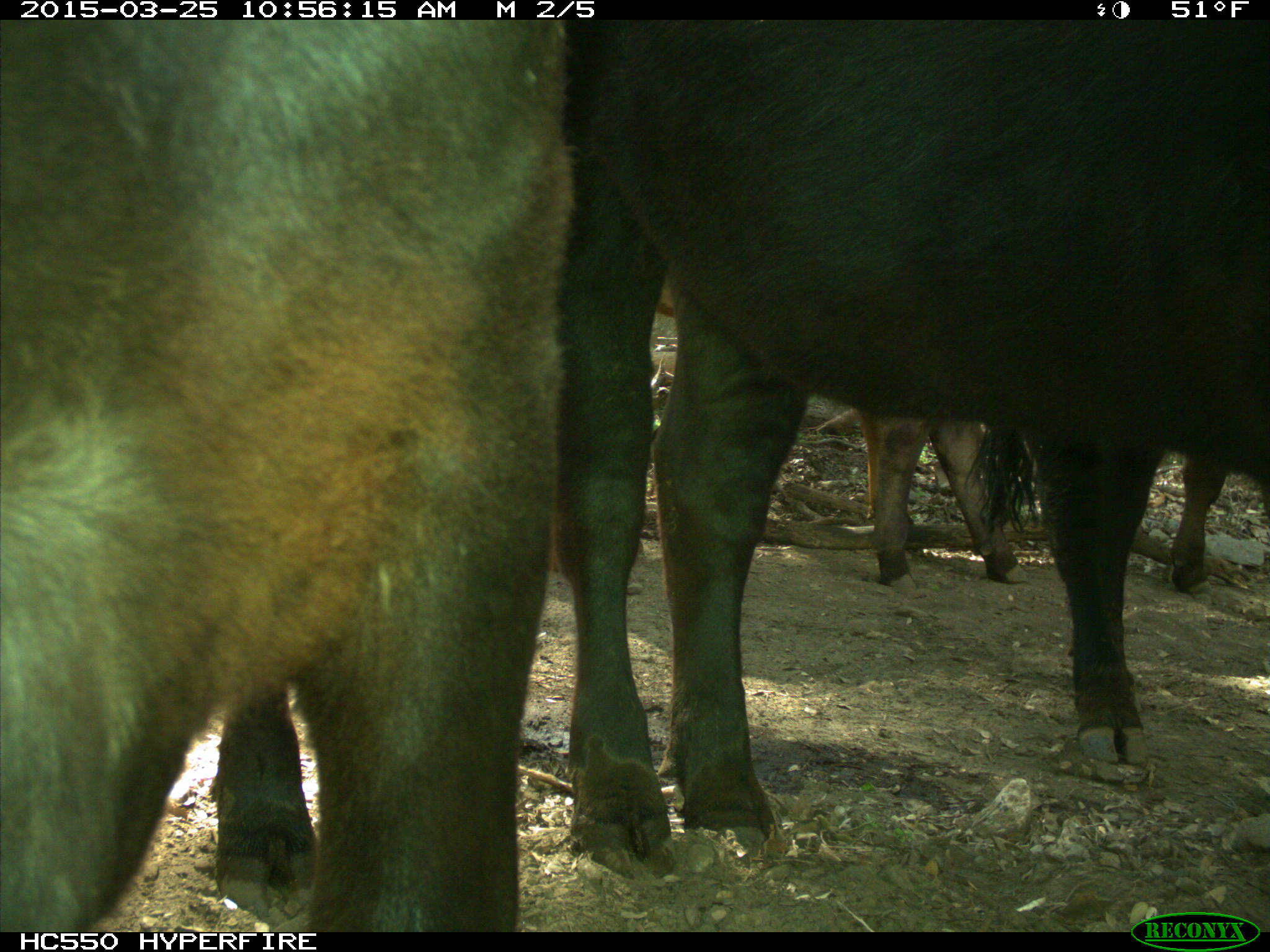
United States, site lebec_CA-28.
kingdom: Animalia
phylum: Chordata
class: Mammalia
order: Artiodactyla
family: Bovidae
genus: Bos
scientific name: Bos taurus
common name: domestic cow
Bos taurus (domestic cow).